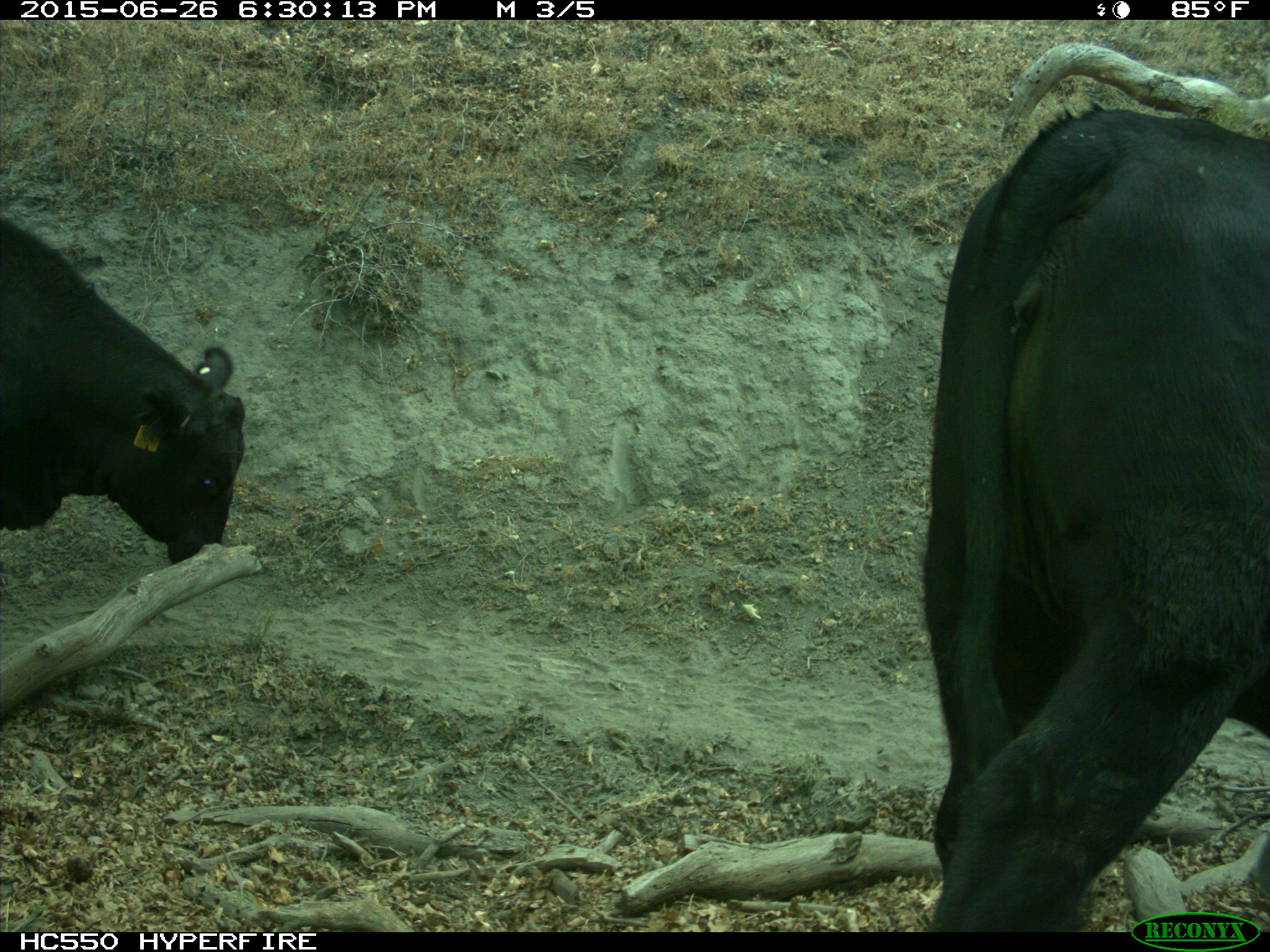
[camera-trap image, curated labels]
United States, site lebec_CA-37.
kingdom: Animalia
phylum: Chordata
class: Mammalia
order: Artiodactyla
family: Bovidae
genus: Bos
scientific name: Bos taurus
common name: domestic cow